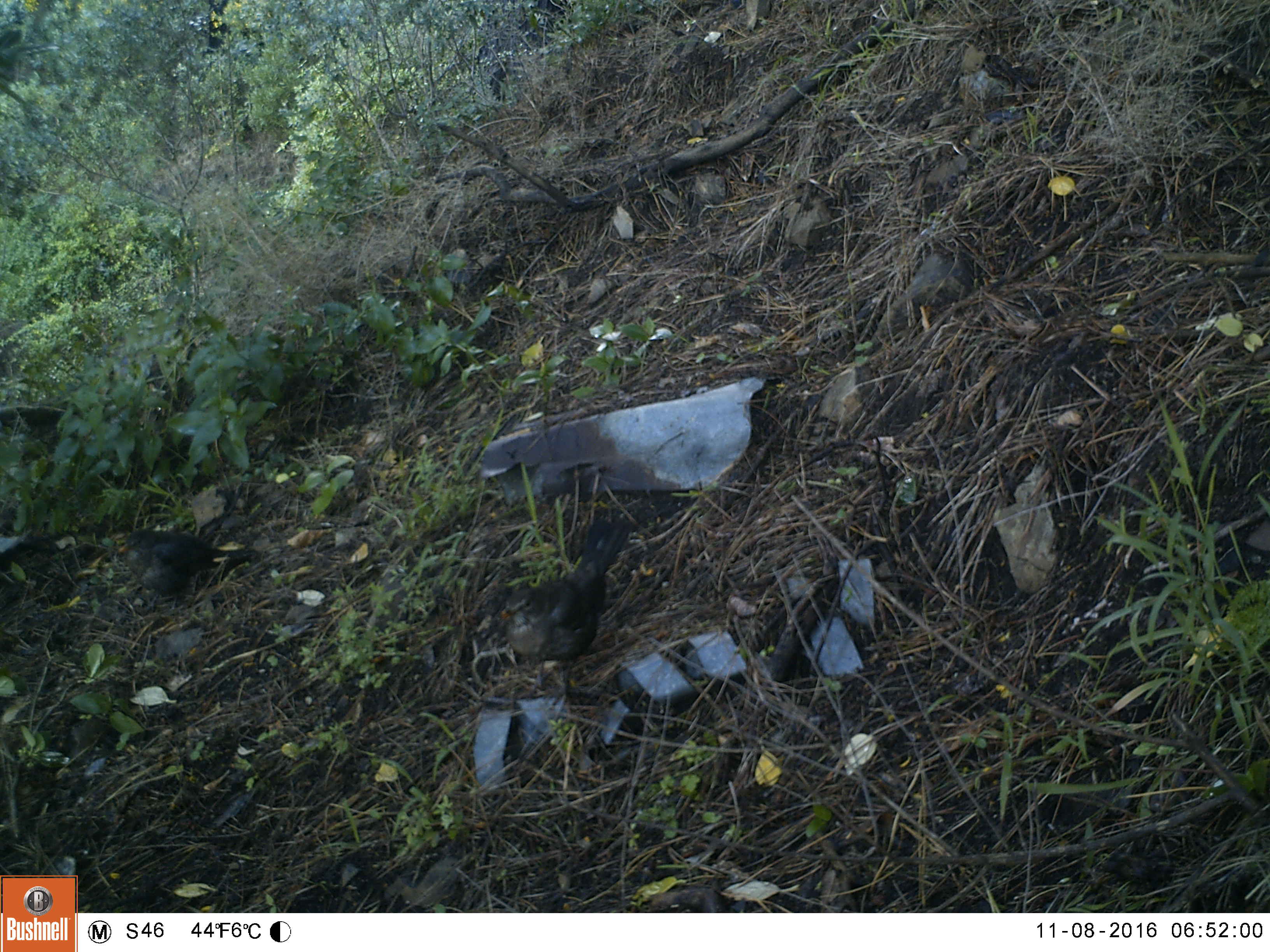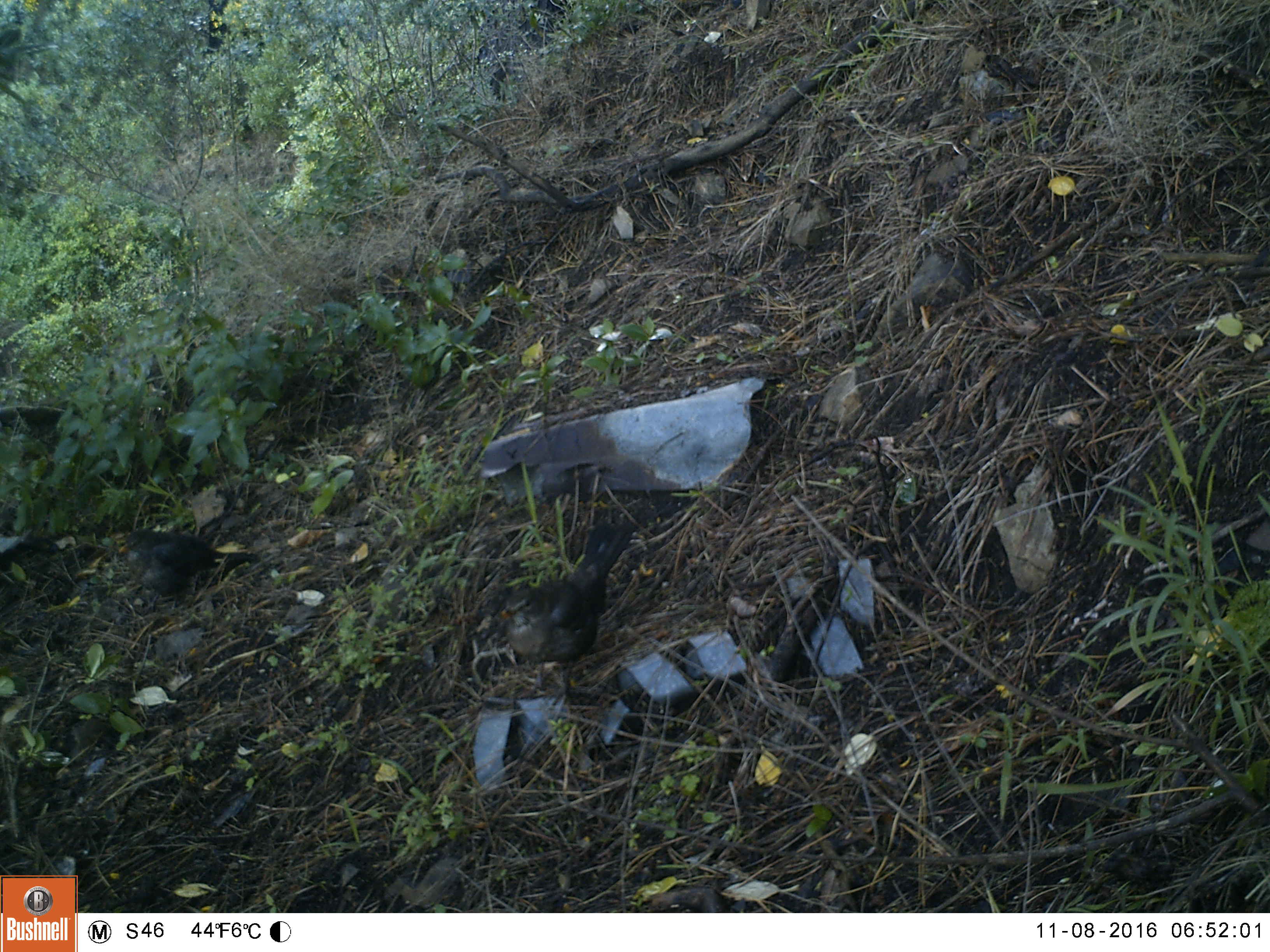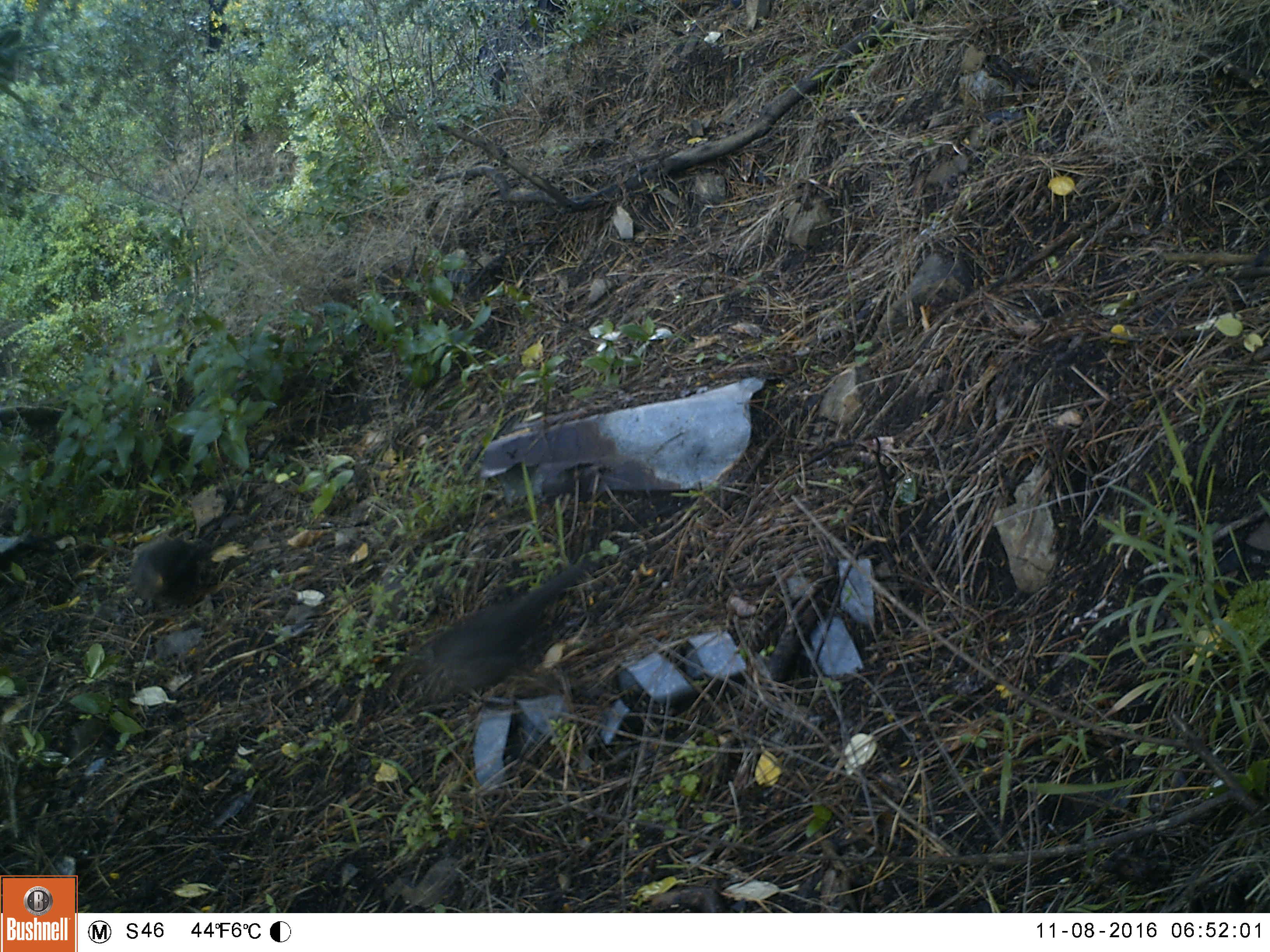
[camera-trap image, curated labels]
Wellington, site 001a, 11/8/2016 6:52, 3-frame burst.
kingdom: Animalia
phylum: Chordata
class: Aves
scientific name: Aves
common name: bird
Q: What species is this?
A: Bird (Aves).